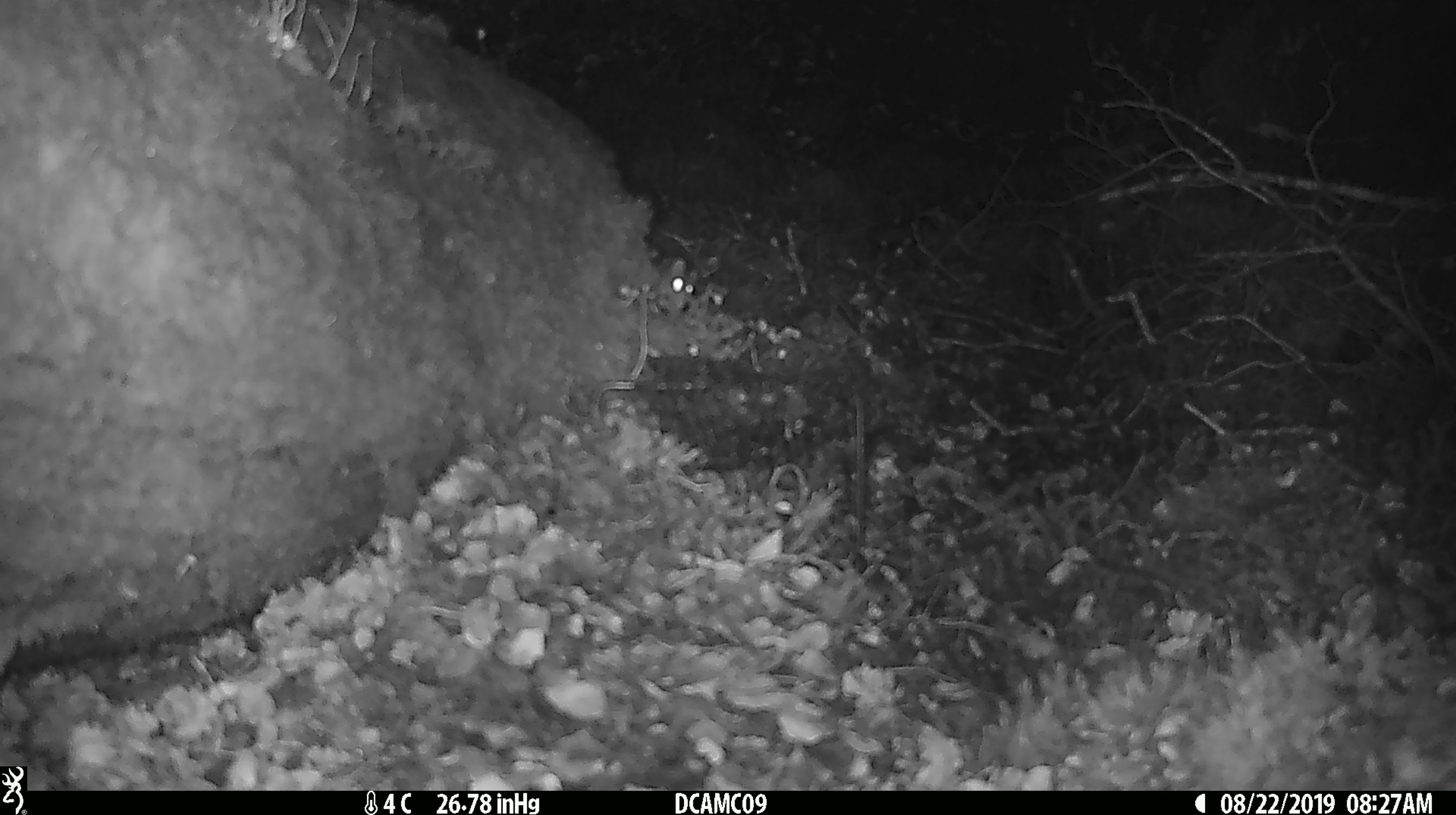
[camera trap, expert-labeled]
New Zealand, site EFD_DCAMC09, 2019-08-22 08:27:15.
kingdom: Animalia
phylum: Chordata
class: Mammalia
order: Rodentia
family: Muridae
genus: Mus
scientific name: Mus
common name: mouse